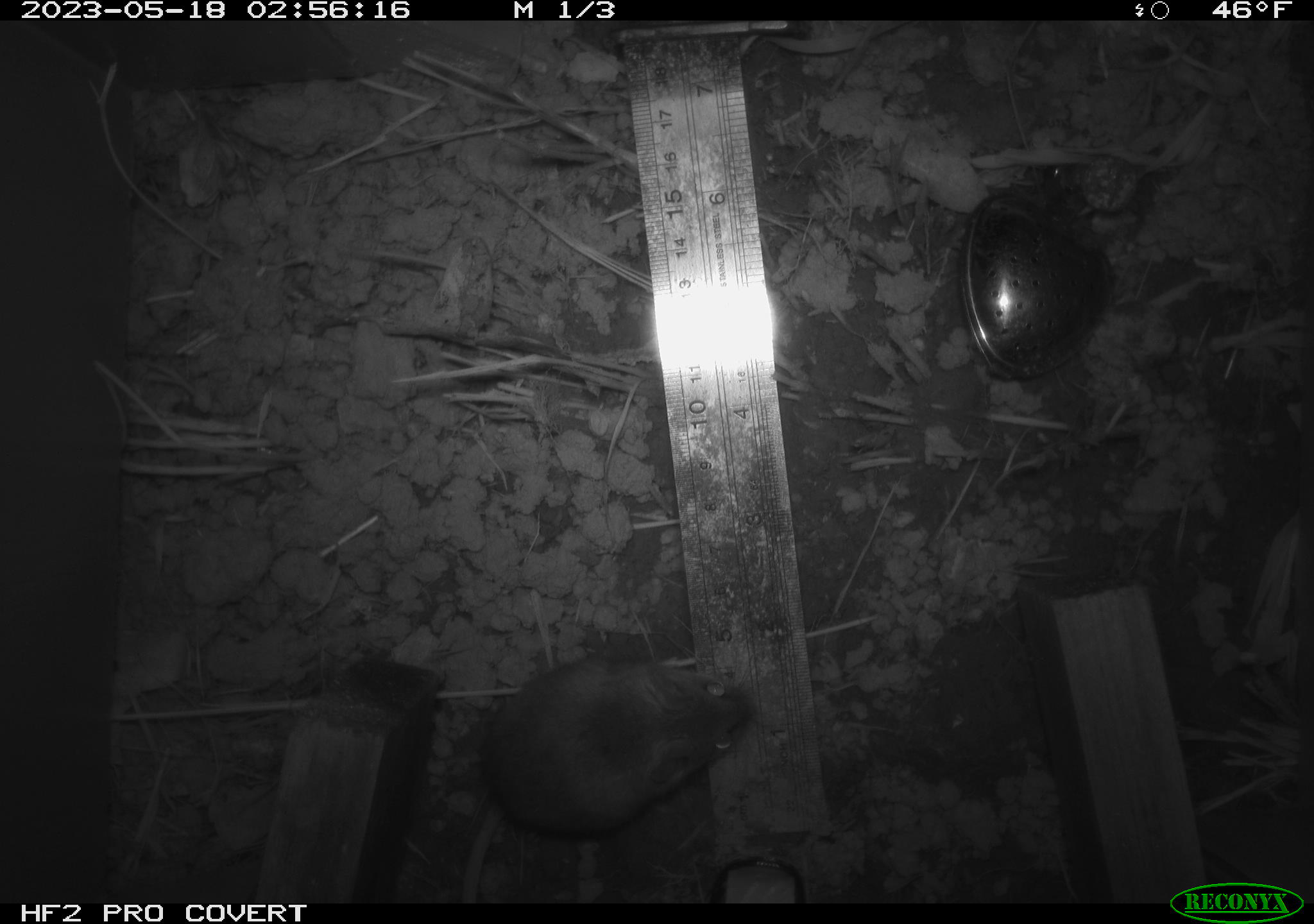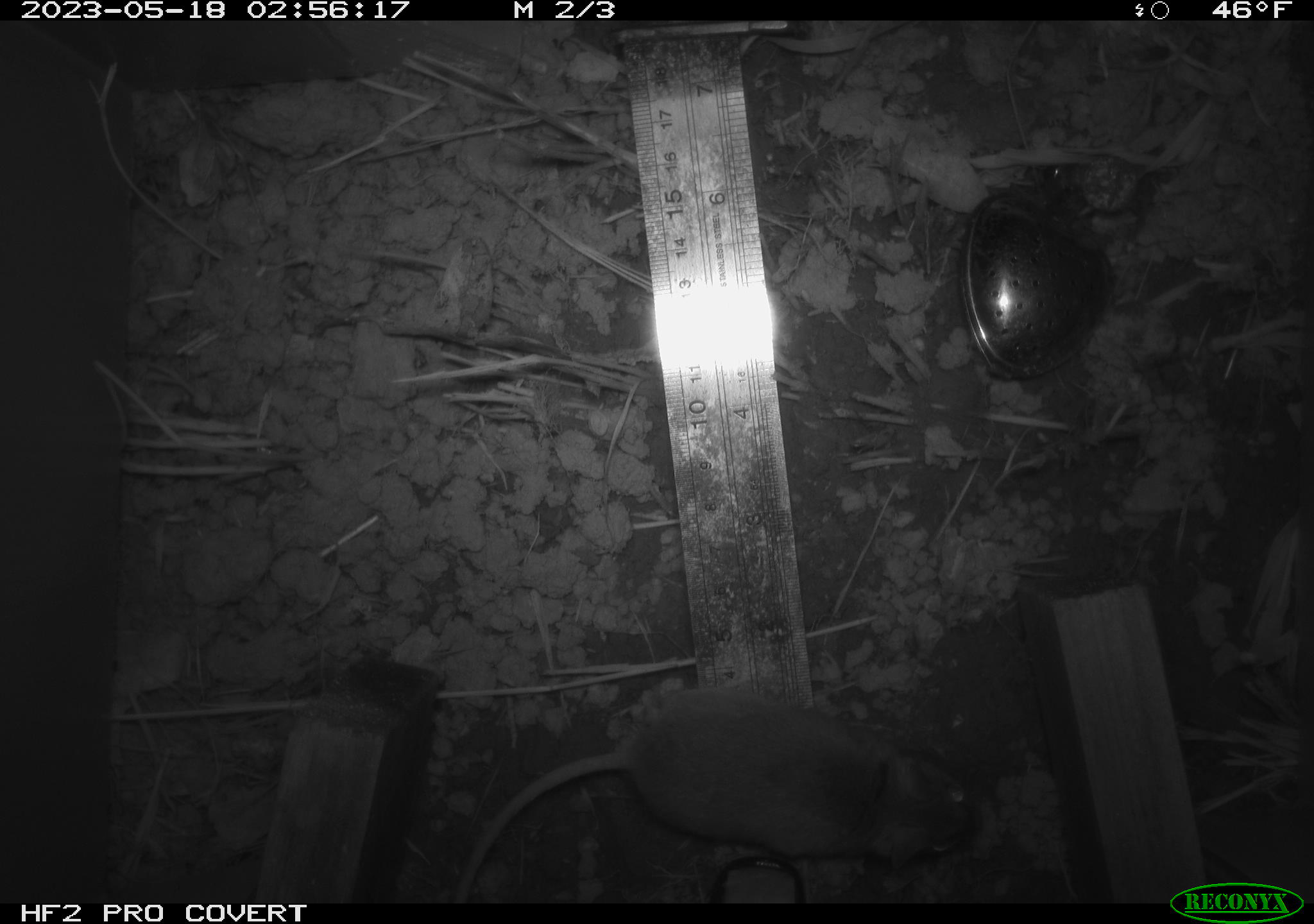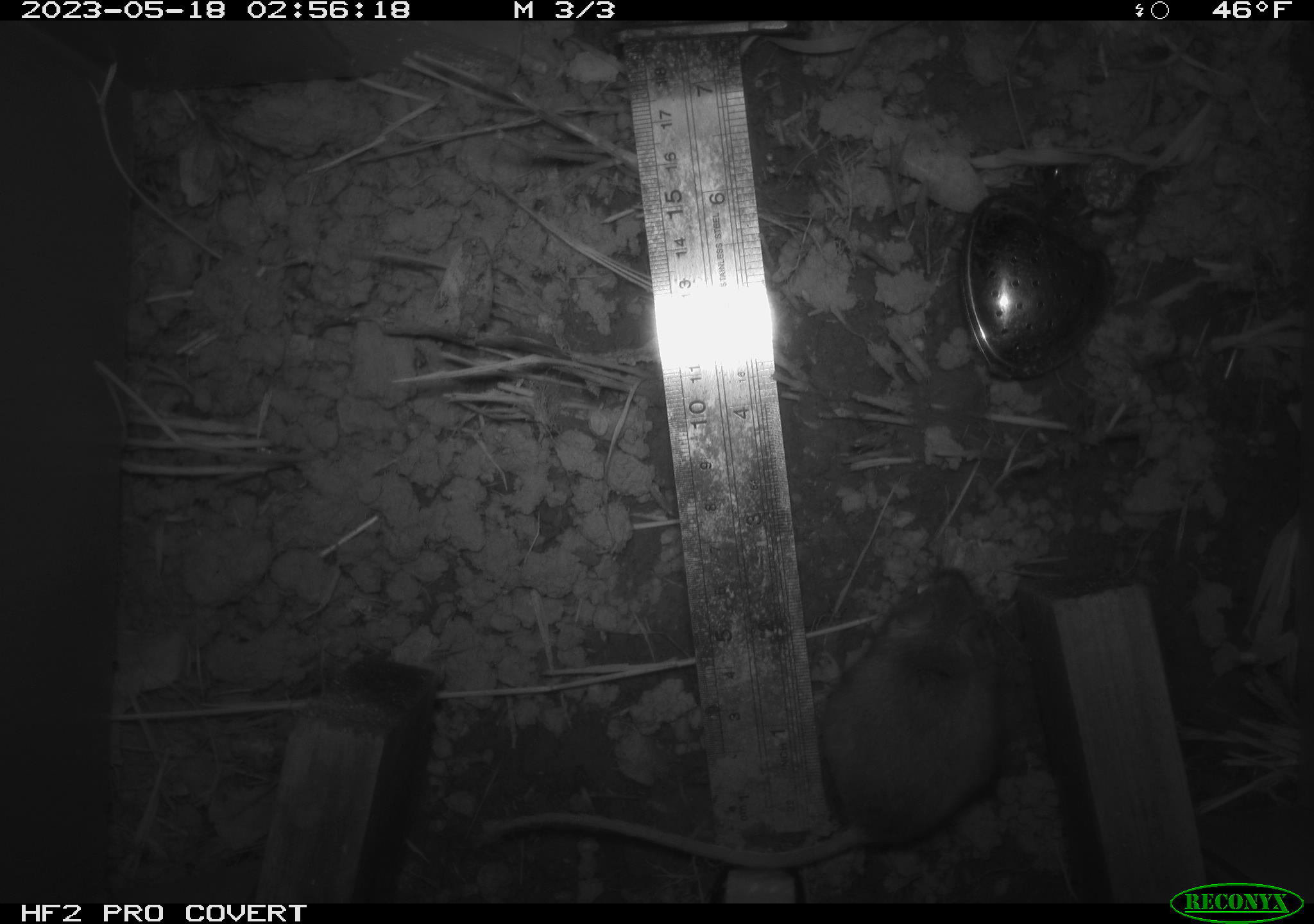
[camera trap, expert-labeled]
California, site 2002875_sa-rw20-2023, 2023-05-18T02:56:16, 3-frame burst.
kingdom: Animalia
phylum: Chordata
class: Mammalia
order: Rodentia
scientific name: Rodentia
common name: mouse species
Mouse species (Rodentia).